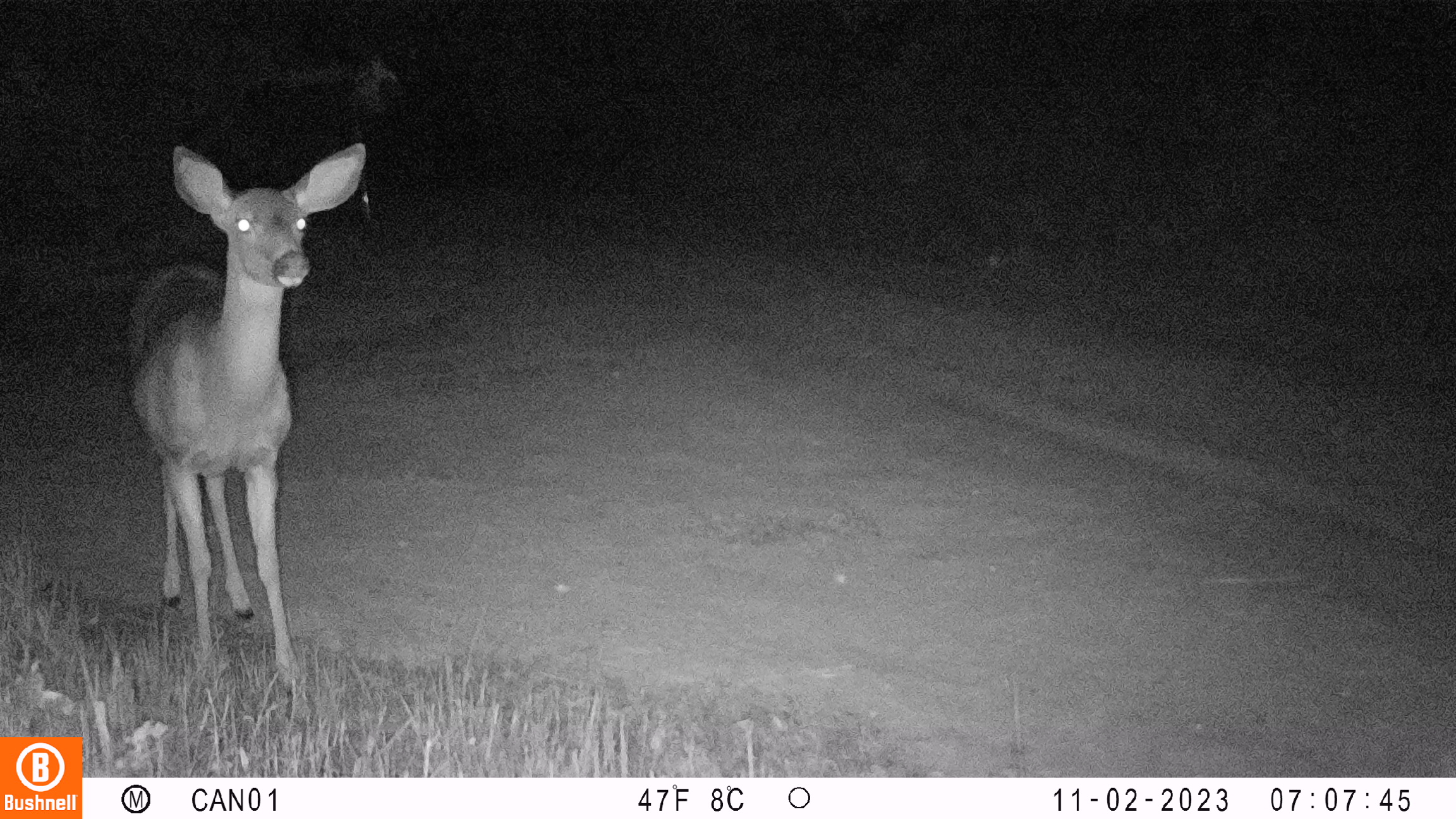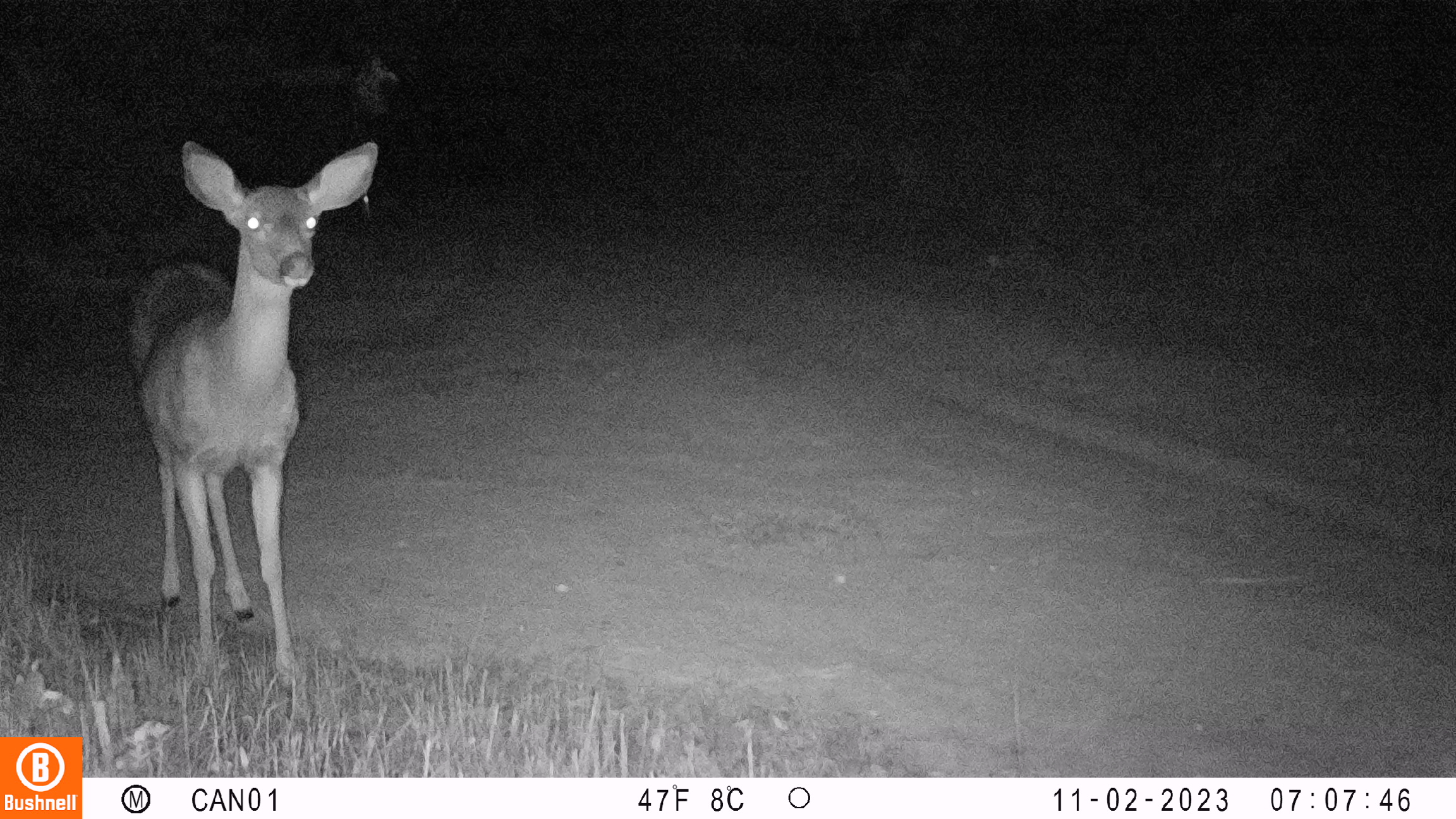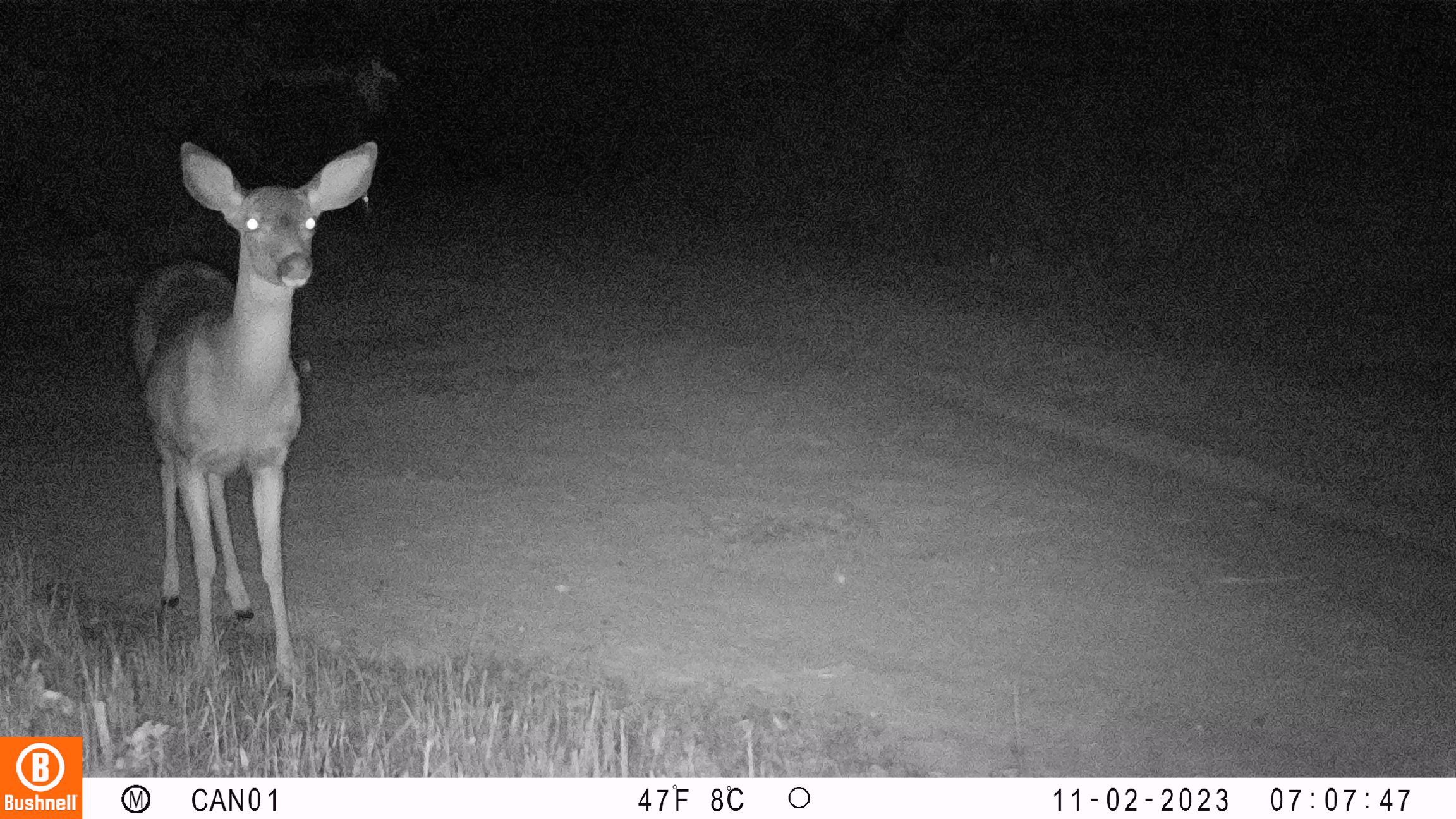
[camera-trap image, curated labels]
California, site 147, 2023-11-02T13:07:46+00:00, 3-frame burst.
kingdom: Animalia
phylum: Chordata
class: Mammalia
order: Artiodactyla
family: Cervidae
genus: Odocoileus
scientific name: Odocoileus hemionus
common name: mule deer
Mule deer (Odocoileus hemionus).